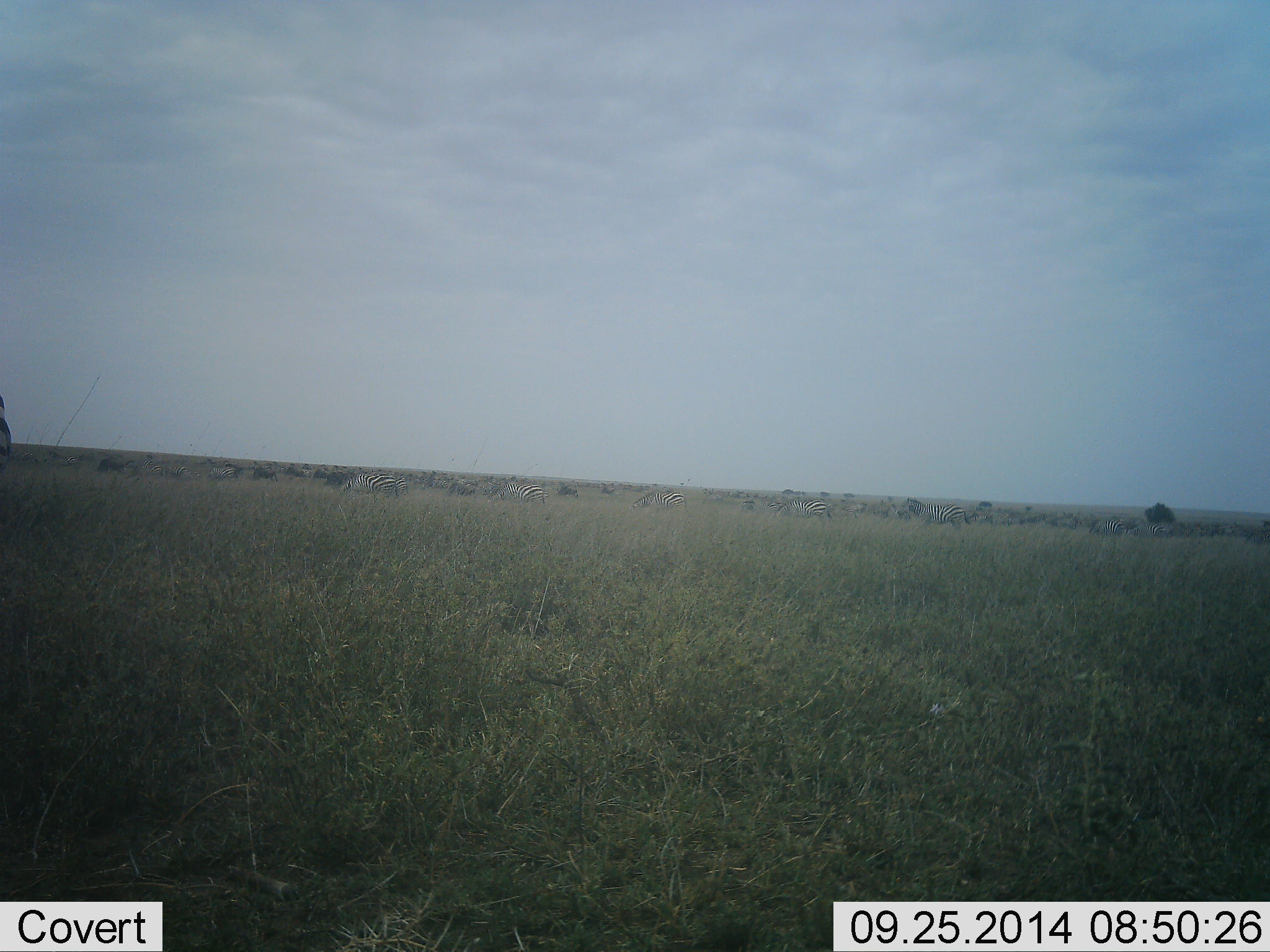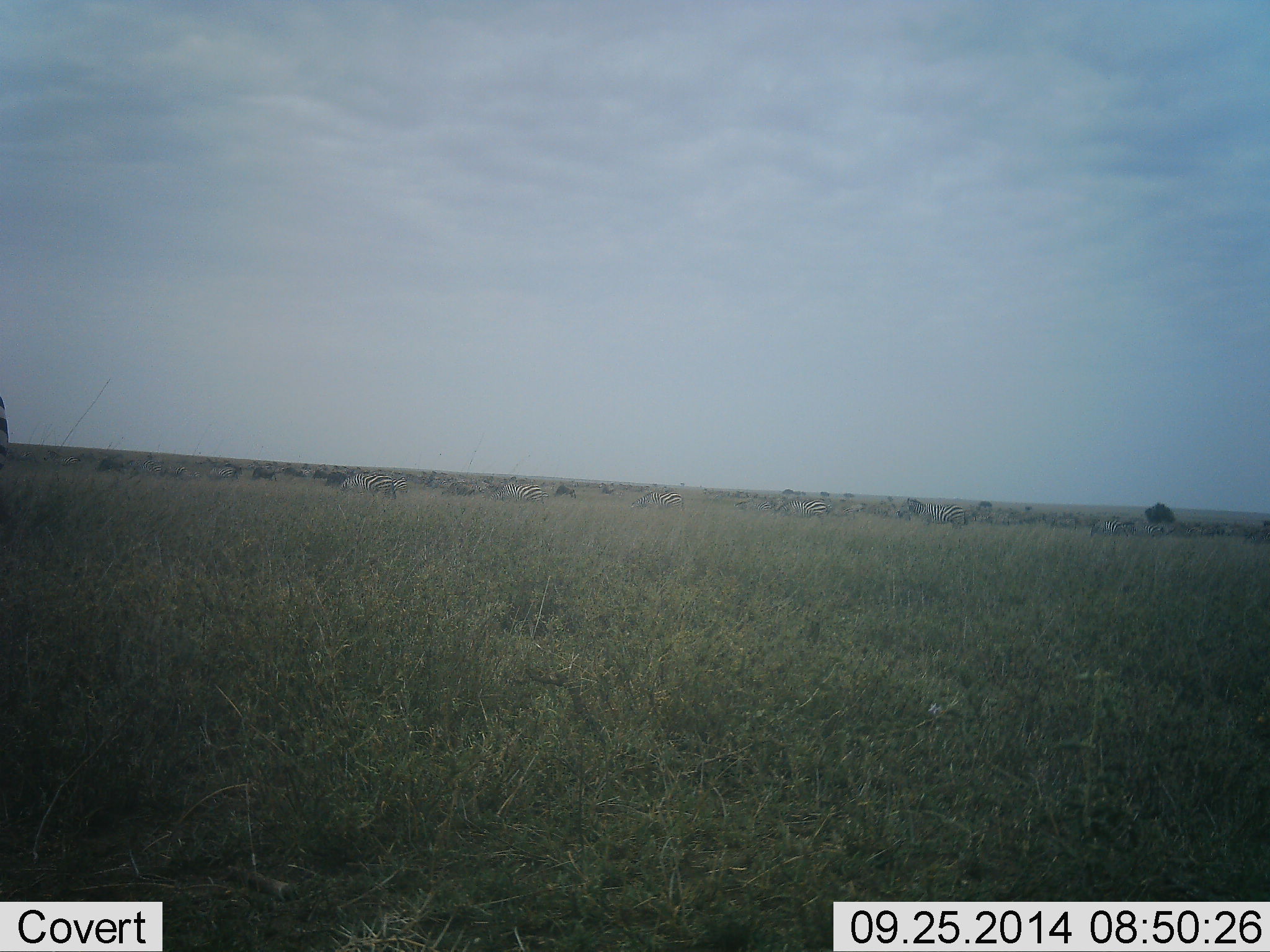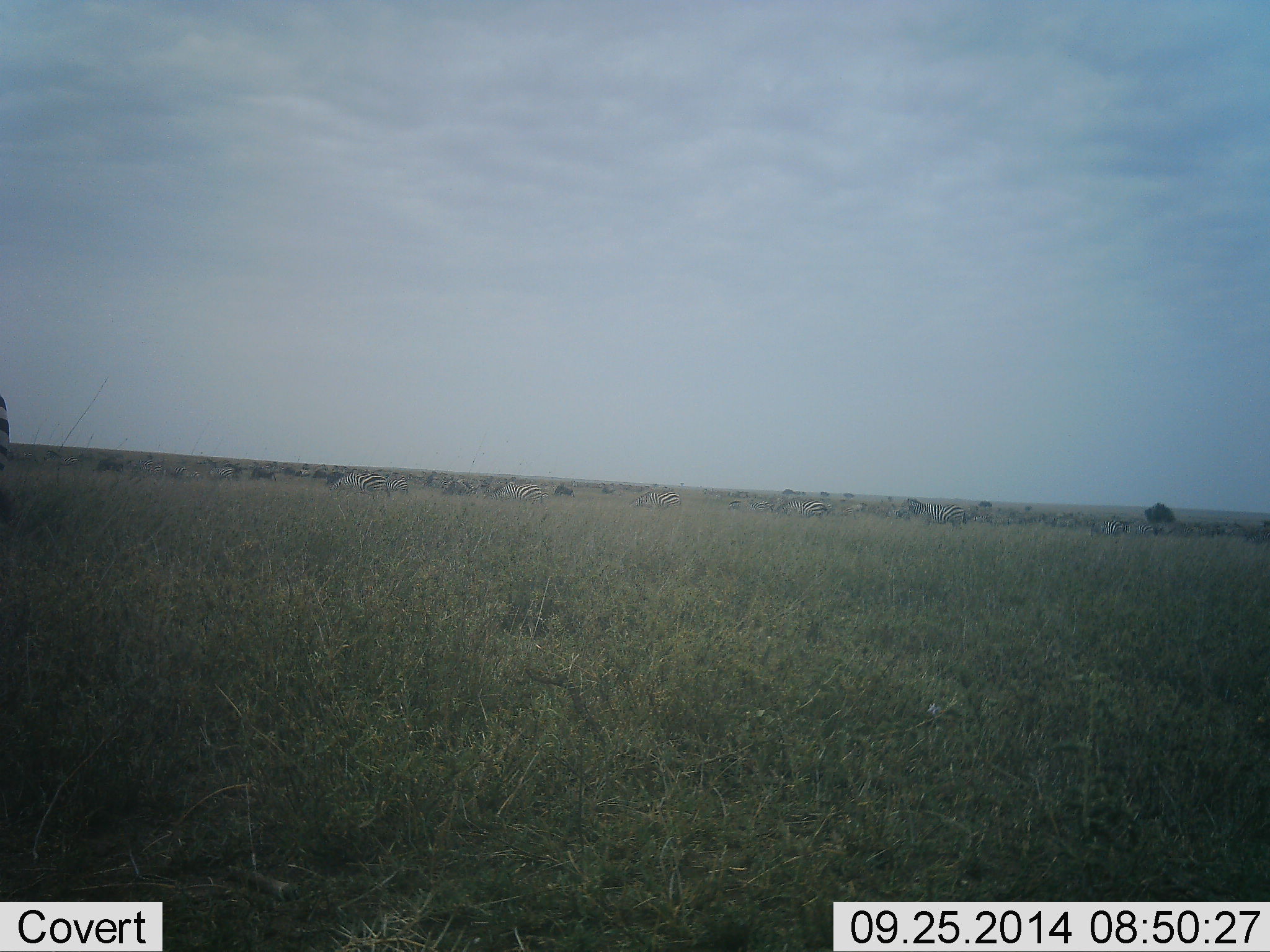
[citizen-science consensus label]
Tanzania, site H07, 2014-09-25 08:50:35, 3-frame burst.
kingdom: Animalia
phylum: Chordata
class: Mammalia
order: Perissodactyla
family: Equidae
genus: Equus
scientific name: Equus quagga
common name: plains zebra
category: zebra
Zebra (plains zebra) (Equus quagga), count 6. Behavior (volunteer vote fractions): standing 44%, resting 0%, moving 67%, interacting 0%. Young present (vote fraction): 0%. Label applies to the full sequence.